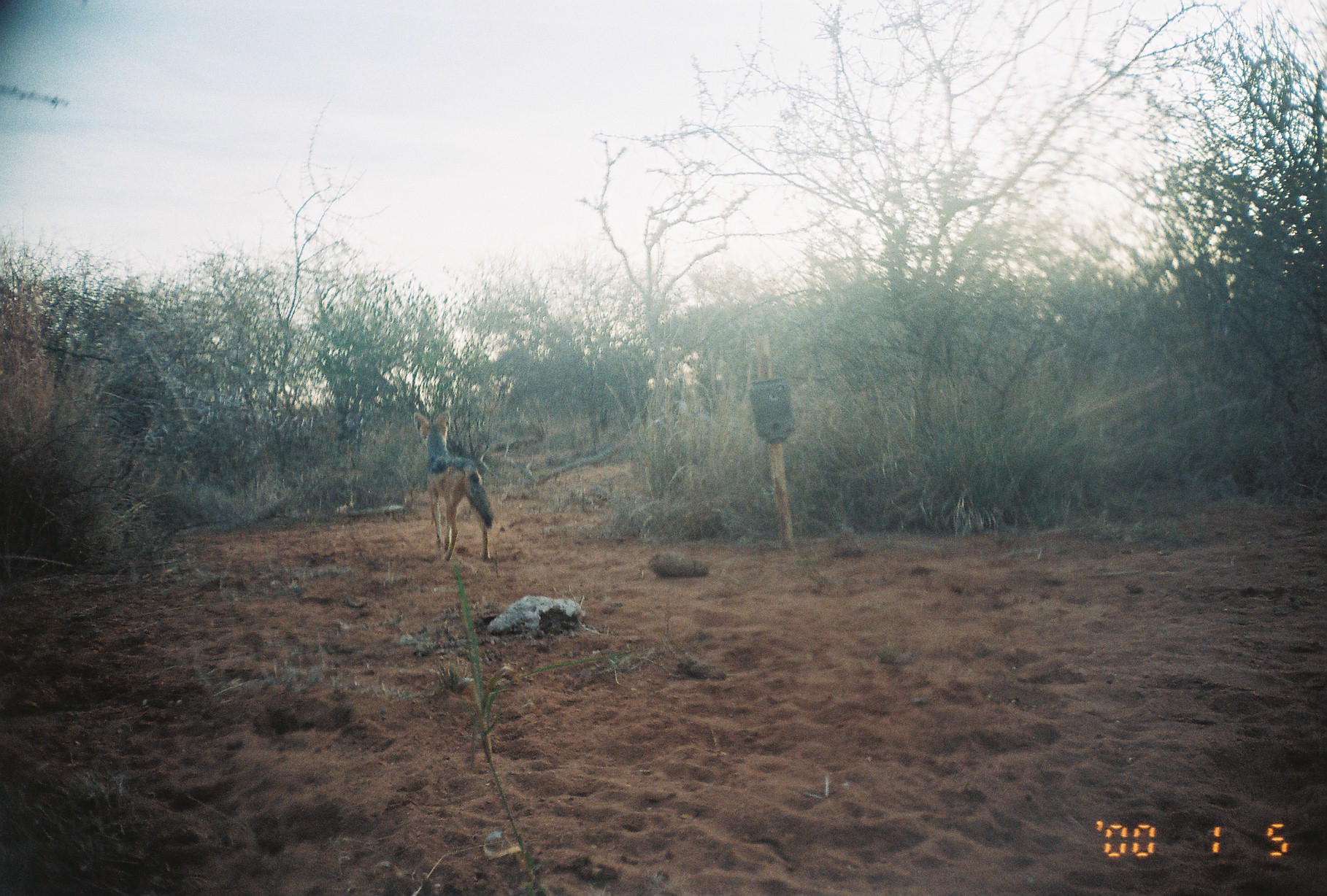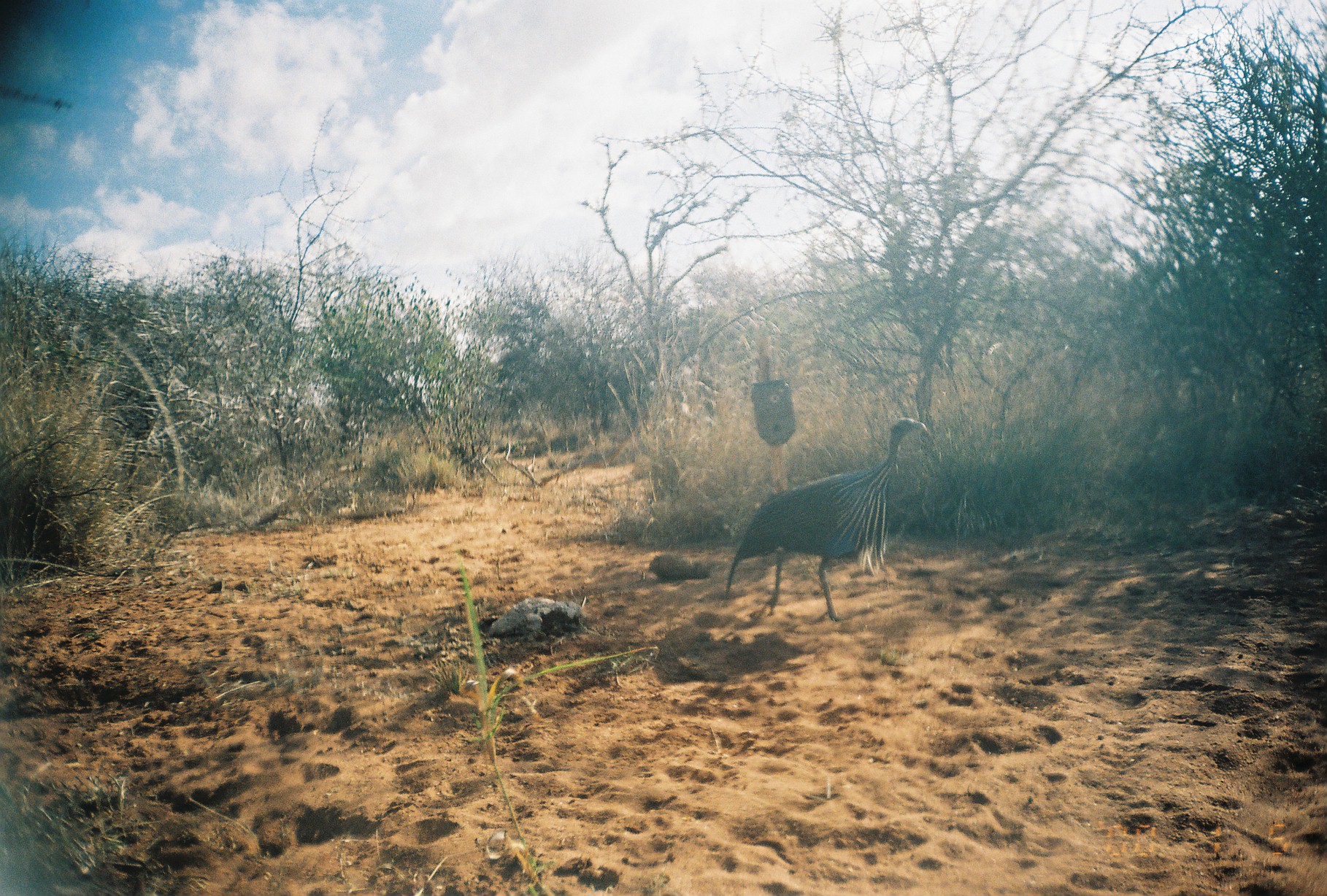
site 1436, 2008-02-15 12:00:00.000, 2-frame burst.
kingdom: Animalia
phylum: Chordata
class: Mammalia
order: Carnivora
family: Canidae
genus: Lupulella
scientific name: Lupulella mesomelas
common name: black-backed jackal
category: canis mesomelas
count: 1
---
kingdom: Animalia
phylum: Chordata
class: Aves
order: Galliformes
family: Numididae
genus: Acryllium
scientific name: Acryllium vulturinum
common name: vulturine guineafowl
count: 1